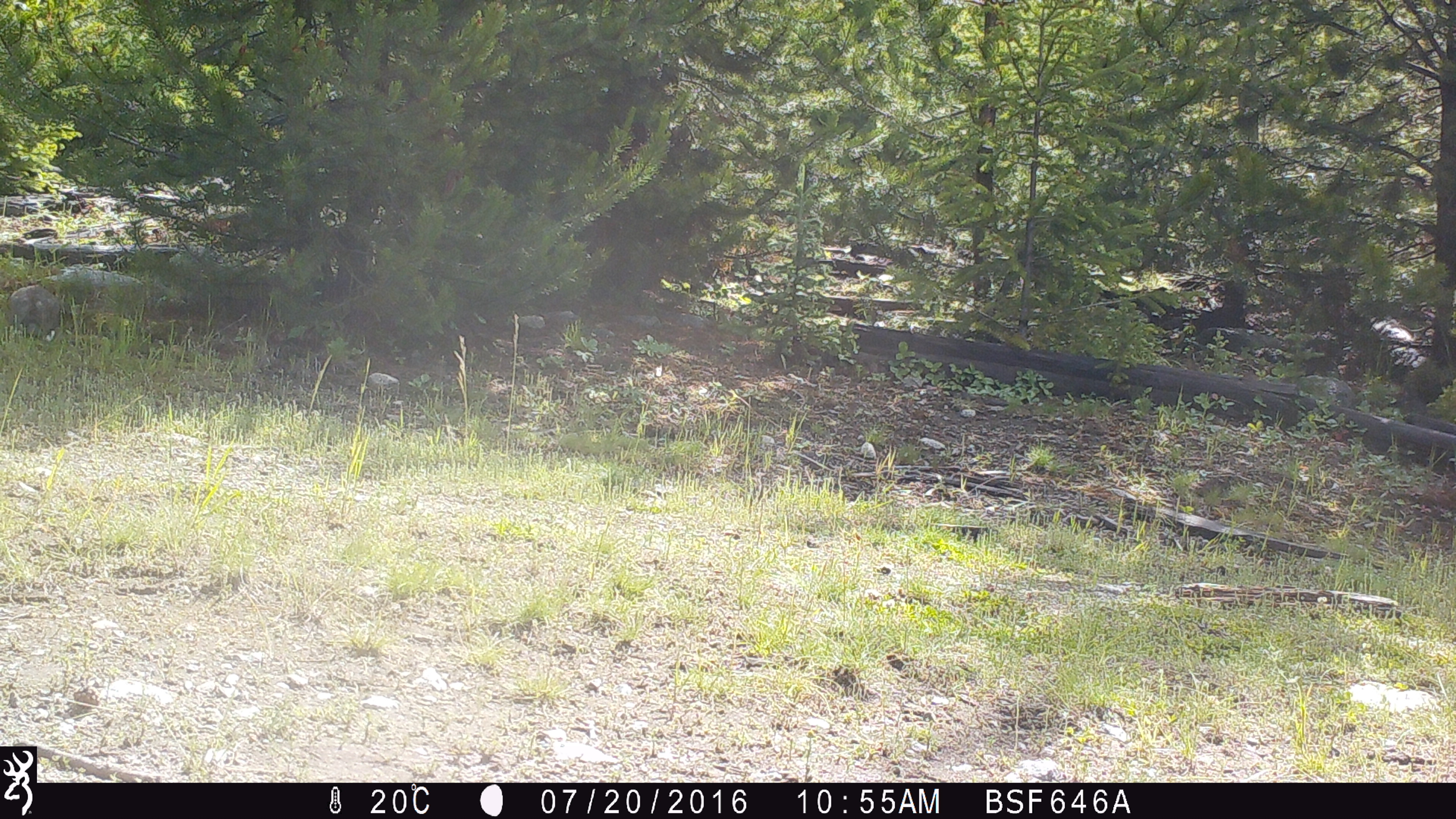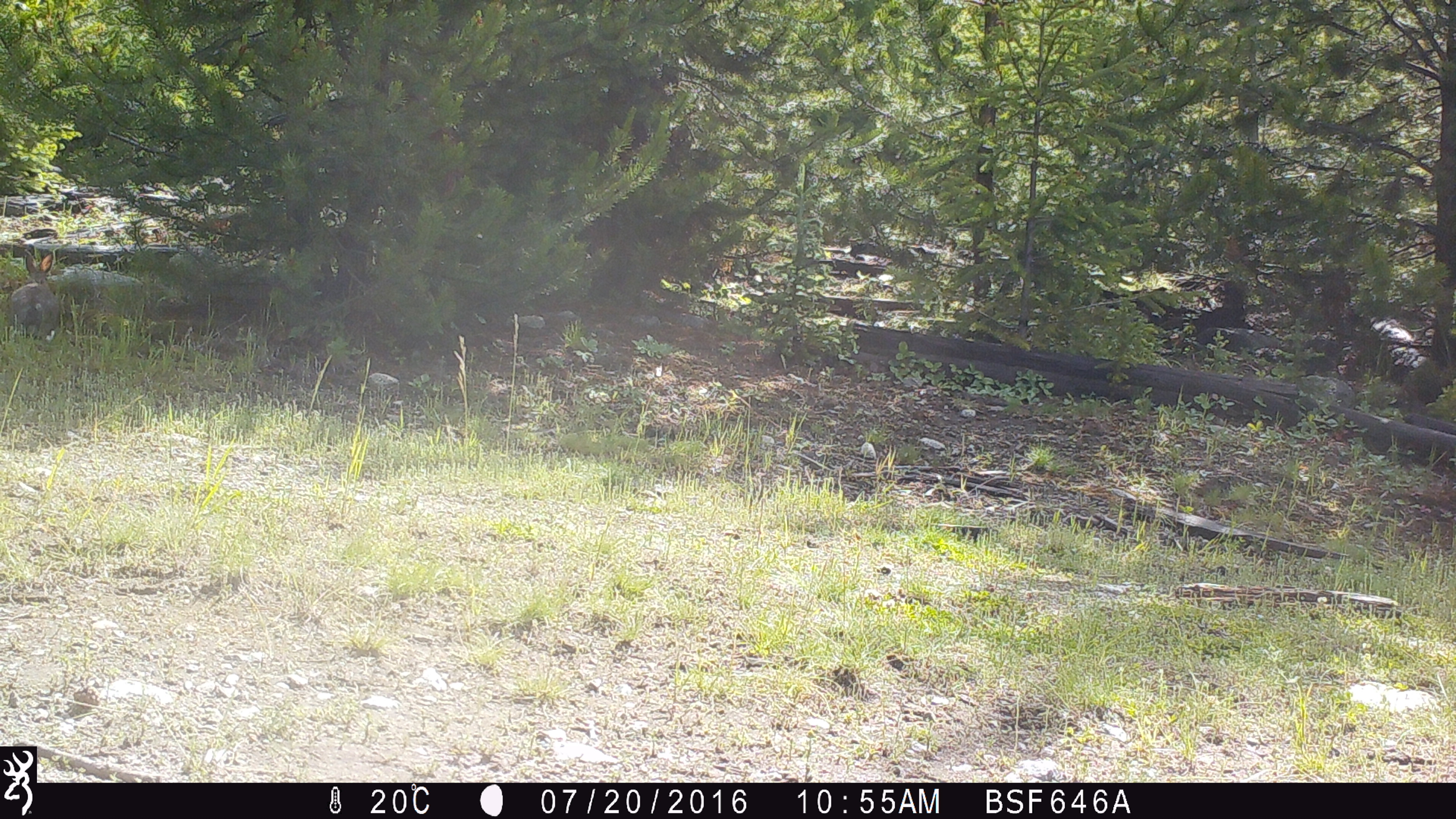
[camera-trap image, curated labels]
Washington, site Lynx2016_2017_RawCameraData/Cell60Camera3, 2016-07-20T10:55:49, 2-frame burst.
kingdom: Animalia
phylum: Chordata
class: Mammalia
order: Lagomorpha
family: Leporidae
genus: Lepus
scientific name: Lepus americanus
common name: snowshoe hare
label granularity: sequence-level